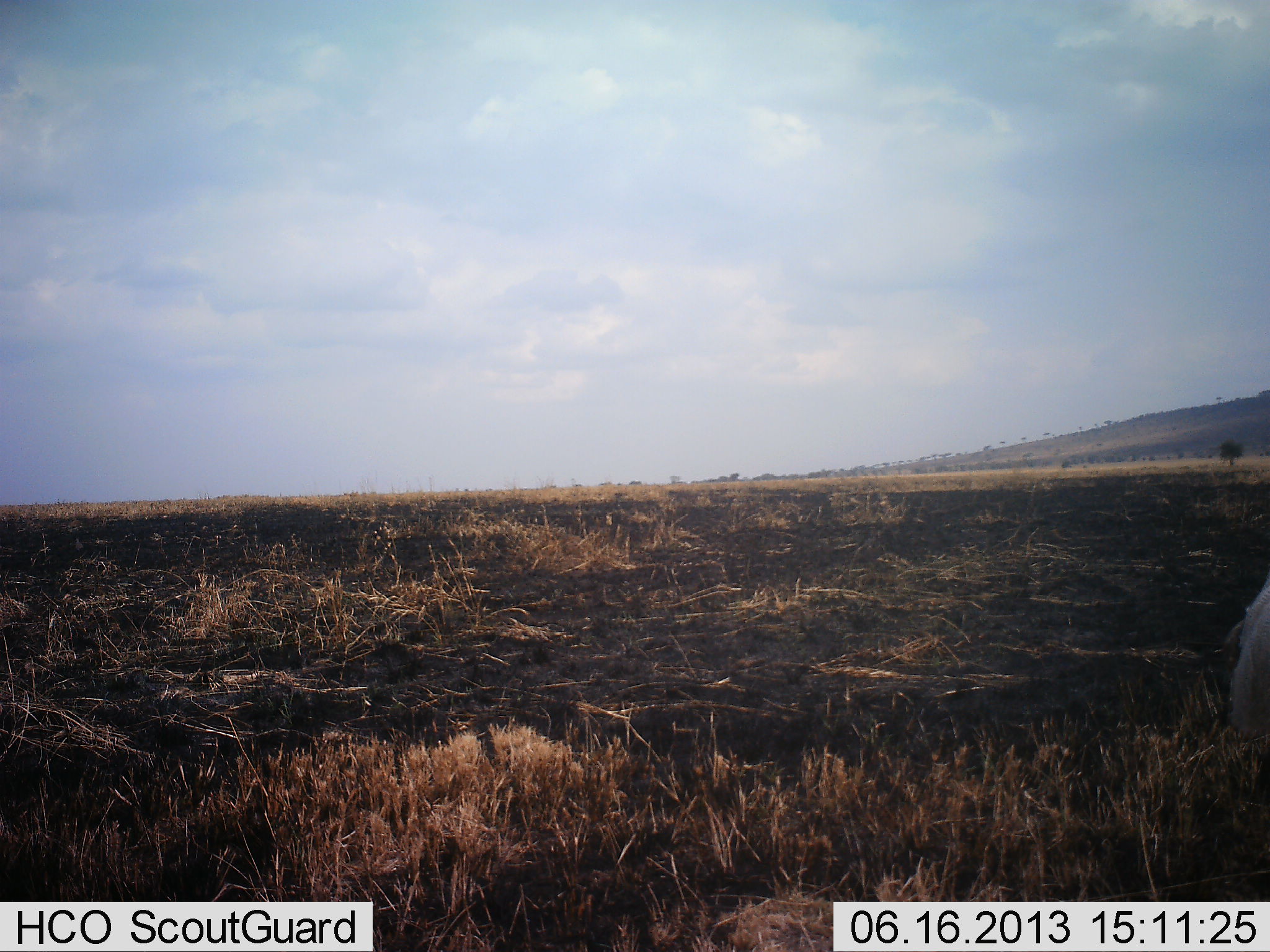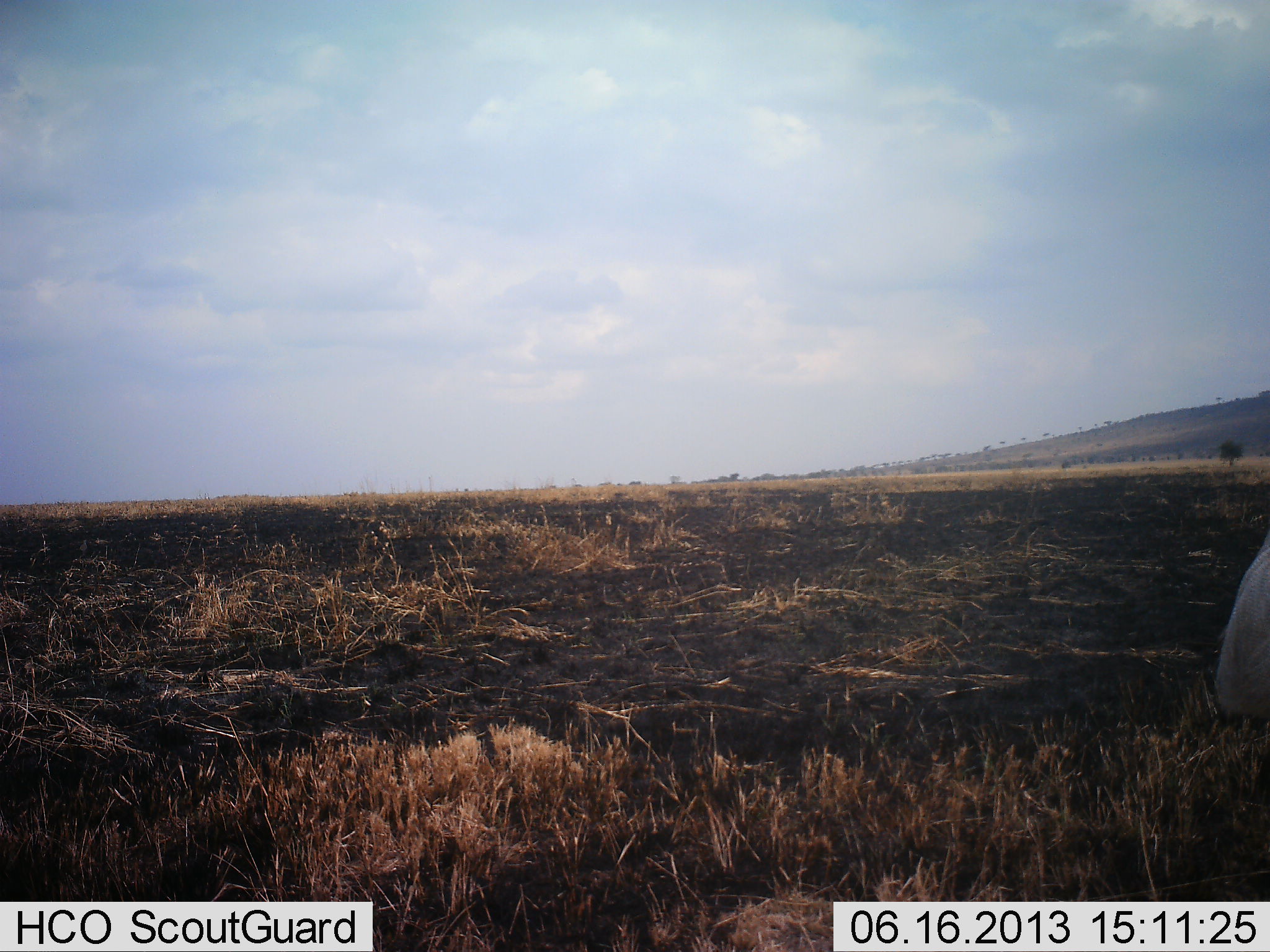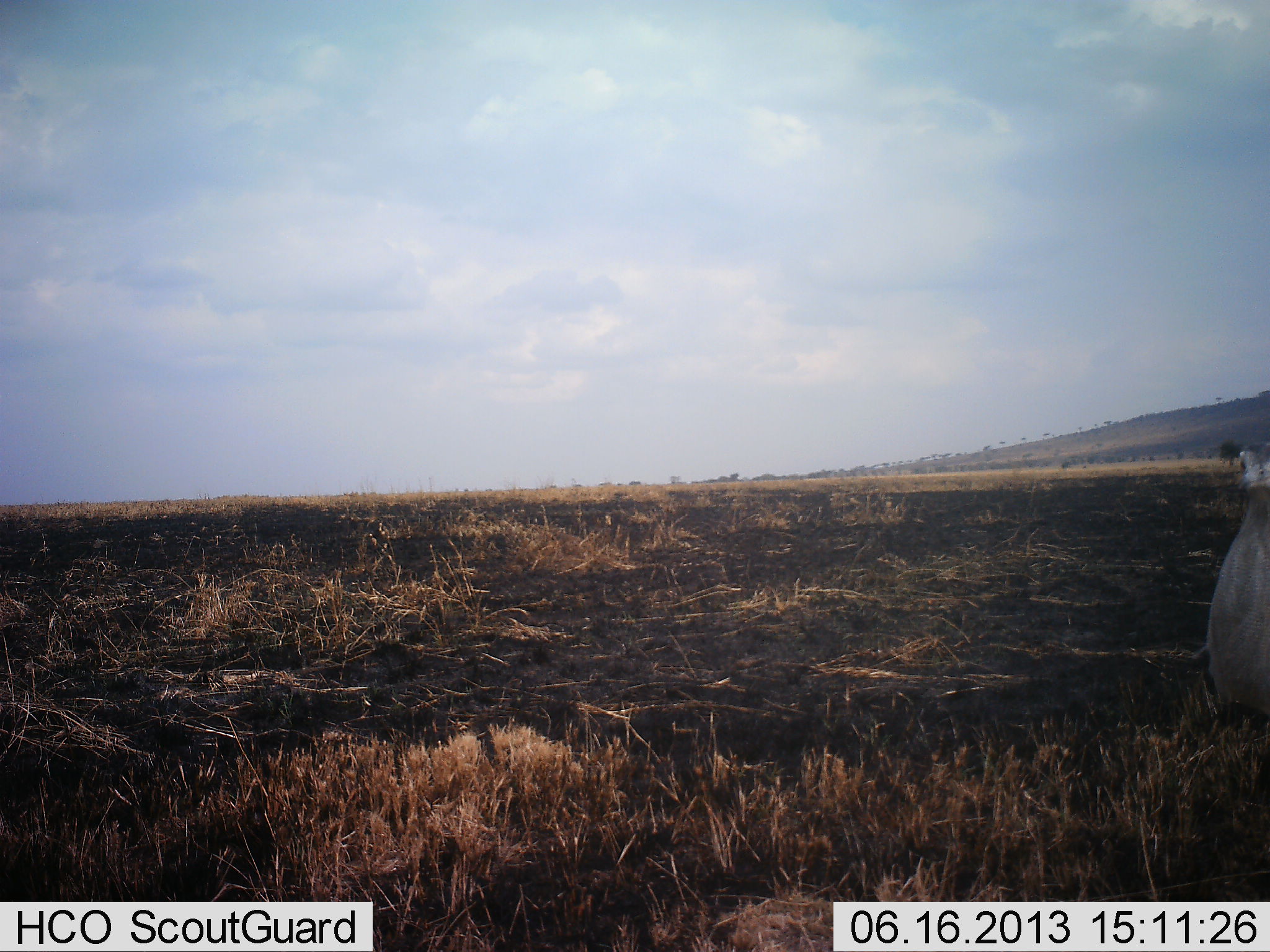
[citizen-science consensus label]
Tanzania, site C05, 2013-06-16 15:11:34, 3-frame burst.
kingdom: Animalia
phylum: Chordata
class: Aves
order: Galliformes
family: Numididae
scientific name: Numididae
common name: guinea fowl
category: guineafowl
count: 1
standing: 60%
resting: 0%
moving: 40%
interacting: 0%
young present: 0%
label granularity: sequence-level